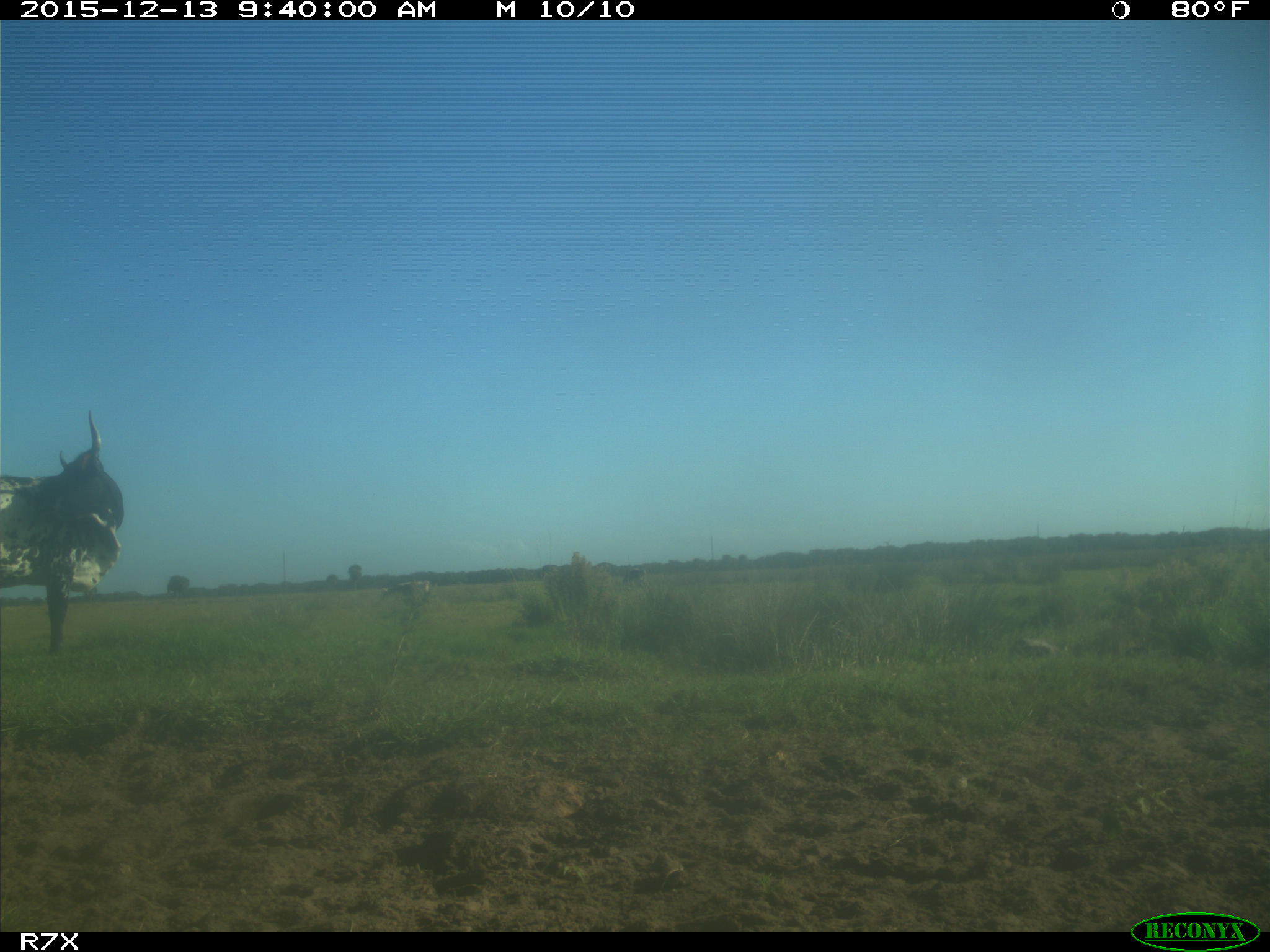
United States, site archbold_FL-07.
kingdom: Animalia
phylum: Chordata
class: Mammalia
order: Artiodactyla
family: Bovidae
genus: Bos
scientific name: Bos taurus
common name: domestic cow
Bos taurus (domestic cow).